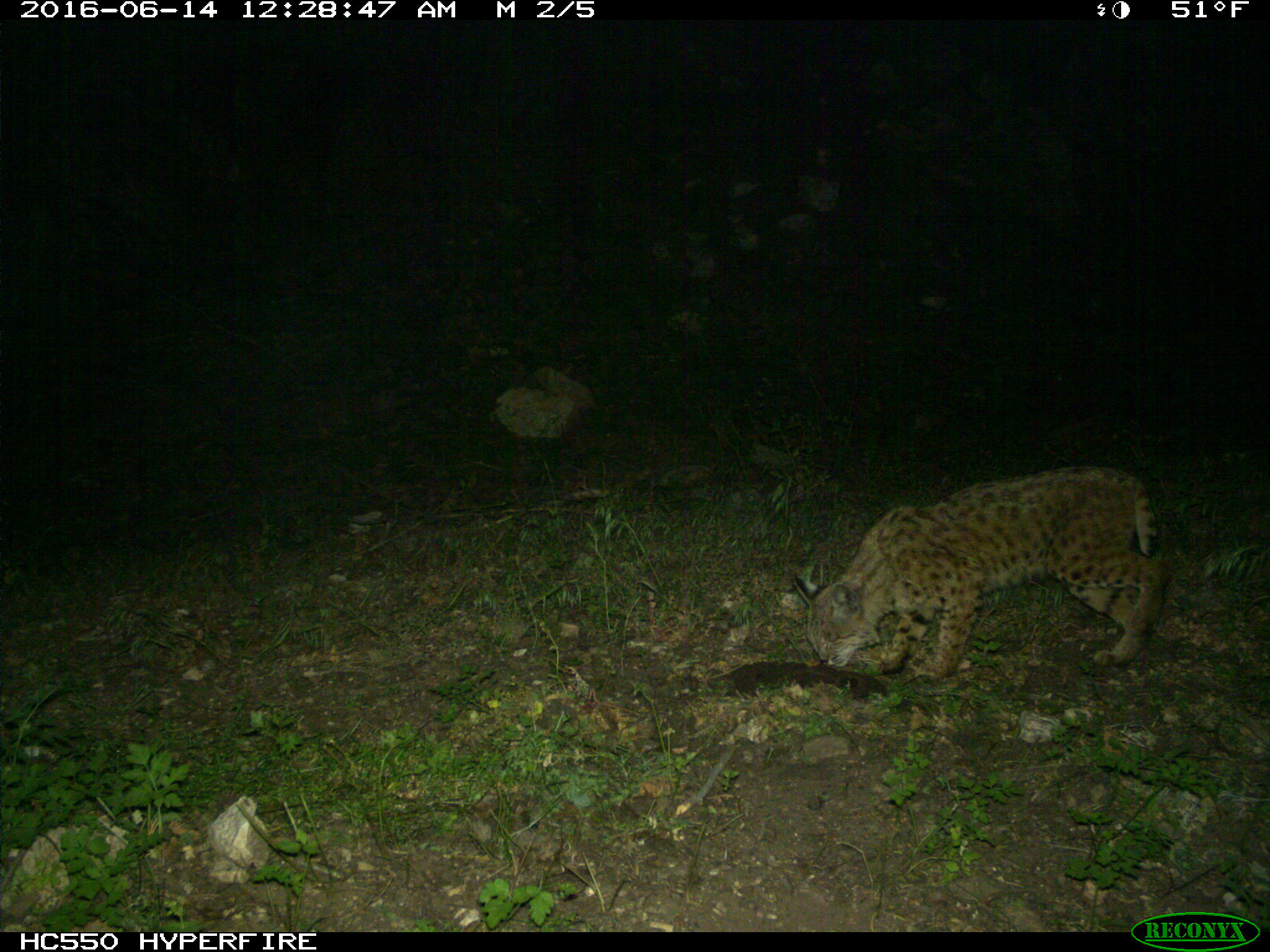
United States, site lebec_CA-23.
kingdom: Animalia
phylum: Chordata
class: Mammalia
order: Carnivora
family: Felidae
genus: Lynx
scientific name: Lynx rufus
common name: bobcat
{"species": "Lynx rufus (bobcat)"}